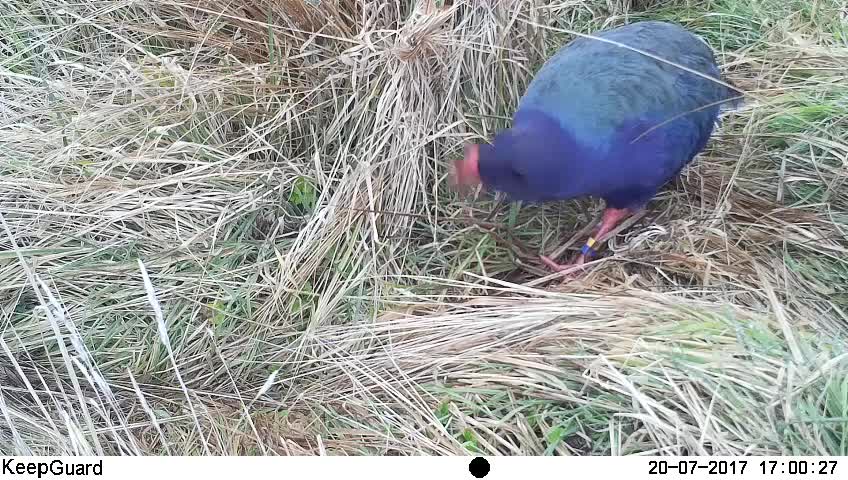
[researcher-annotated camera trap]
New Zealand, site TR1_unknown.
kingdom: Animalia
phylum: Chordata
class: Aves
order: Gruiformes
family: Rallidae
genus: Porphyrio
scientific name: Porphyrio mantelli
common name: takahe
Takahe (Porphyrio mantelli).